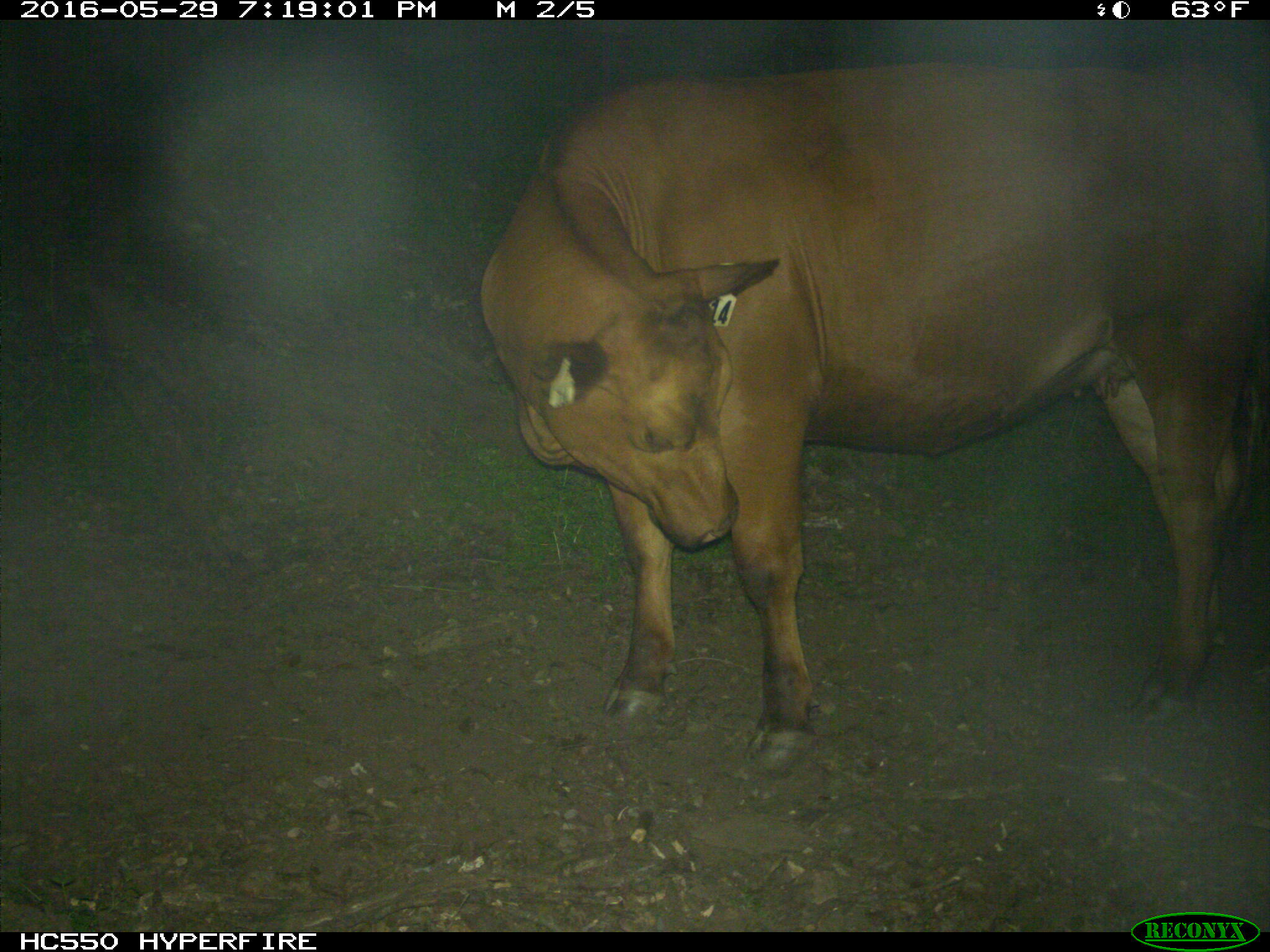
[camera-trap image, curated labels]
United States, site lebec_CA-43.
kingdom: Animalia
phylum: Chordata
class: Mammalia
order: Artiodactyla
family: Bovidae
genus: Bos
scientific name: Bos taurus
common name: domestic cow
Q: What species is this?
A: Bos taurus (domestic cow).